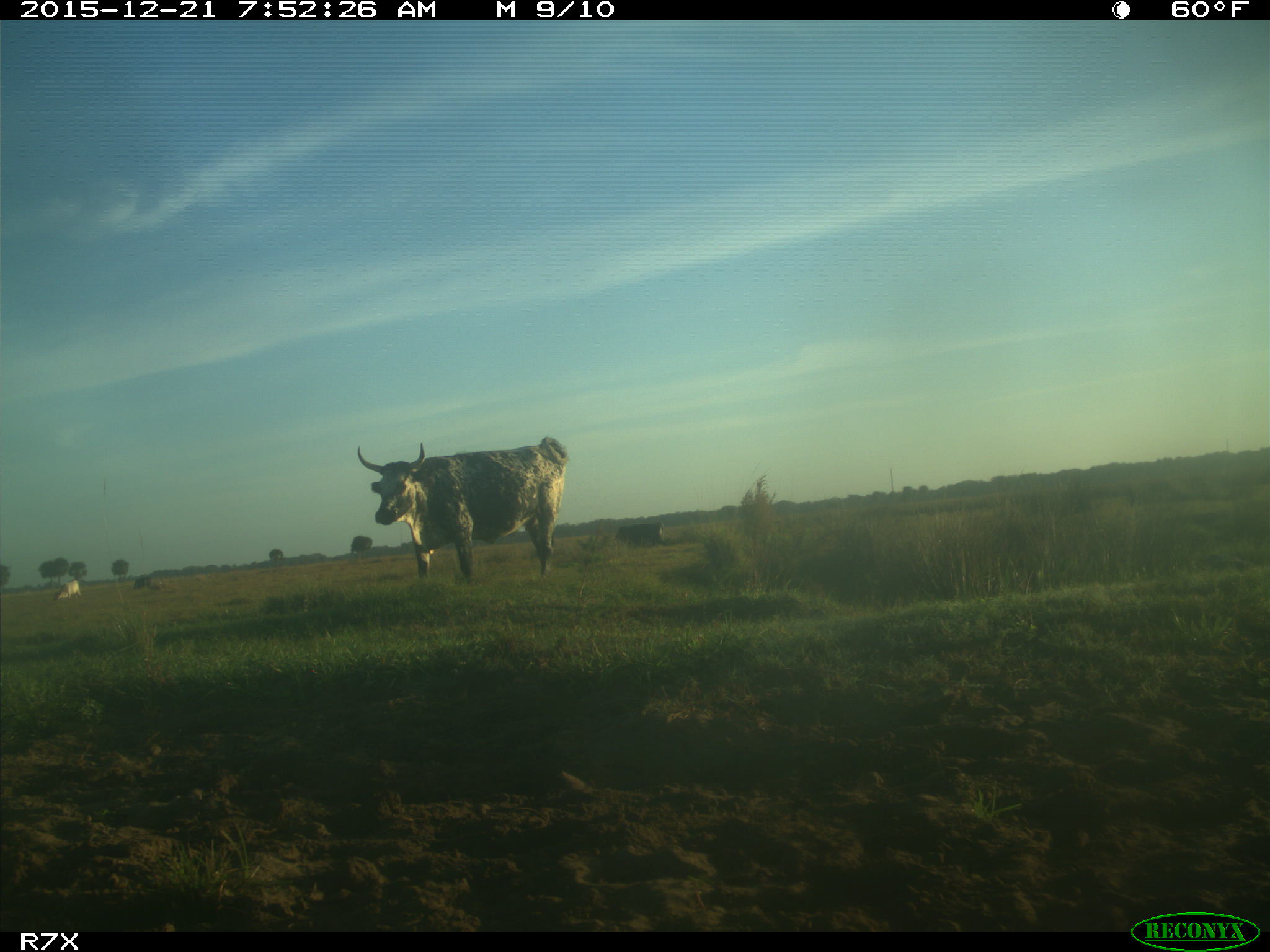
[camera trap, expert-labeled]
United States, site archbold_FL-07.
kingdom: Animalia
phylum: Chordata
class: Mammalia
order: Artiodactyla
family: Bovidae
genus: Bos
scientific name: Bos taurus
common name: domestic cow